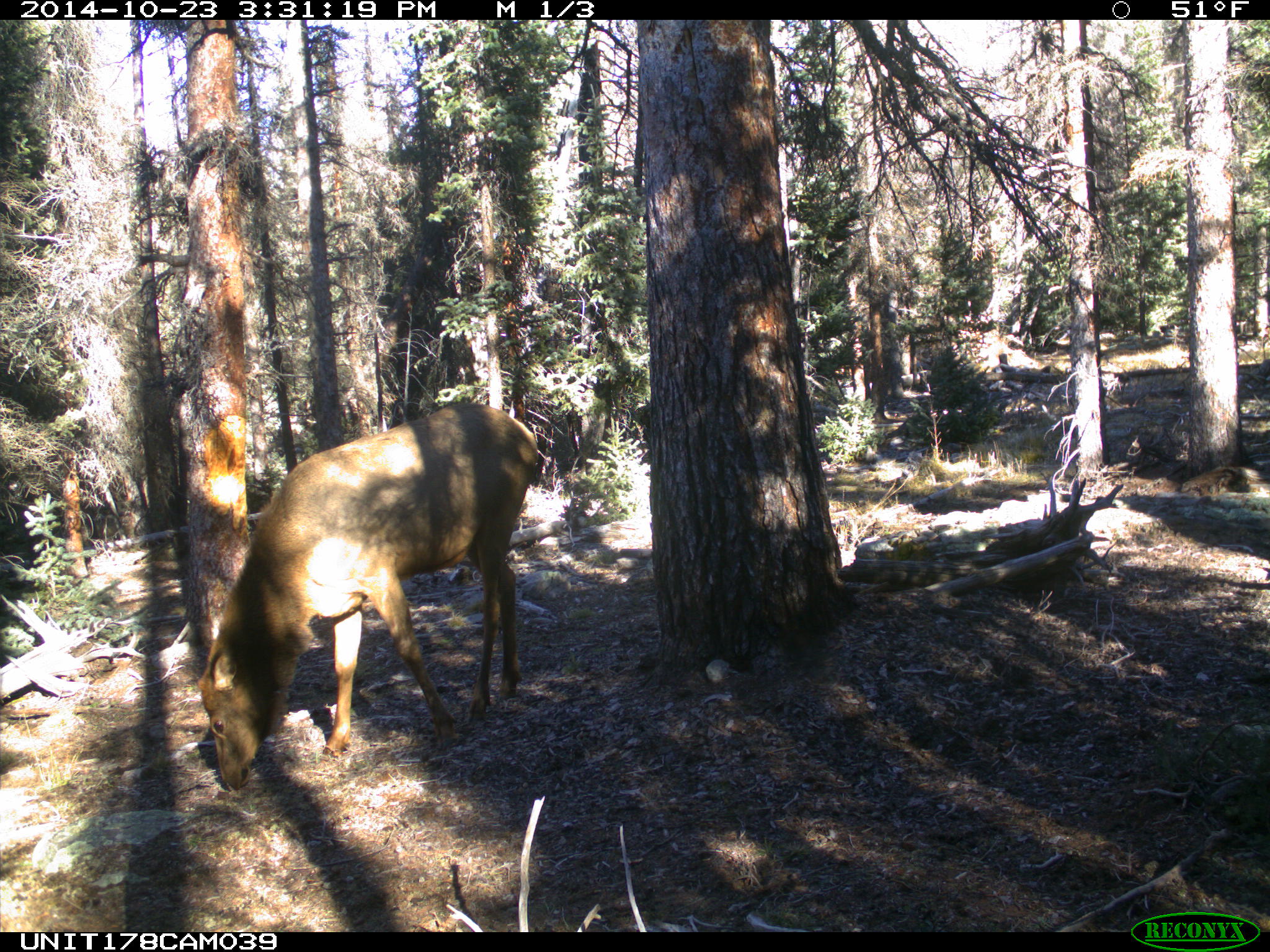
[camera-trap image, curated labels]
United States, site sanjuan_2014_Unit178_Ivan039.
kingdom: Animalia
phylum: Chordata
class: Mammalia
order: Artiodactyla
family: Cervidae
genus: Cervus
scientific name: Cervus elaphus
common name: red deer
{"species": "Cervus elaphus (red deer)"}